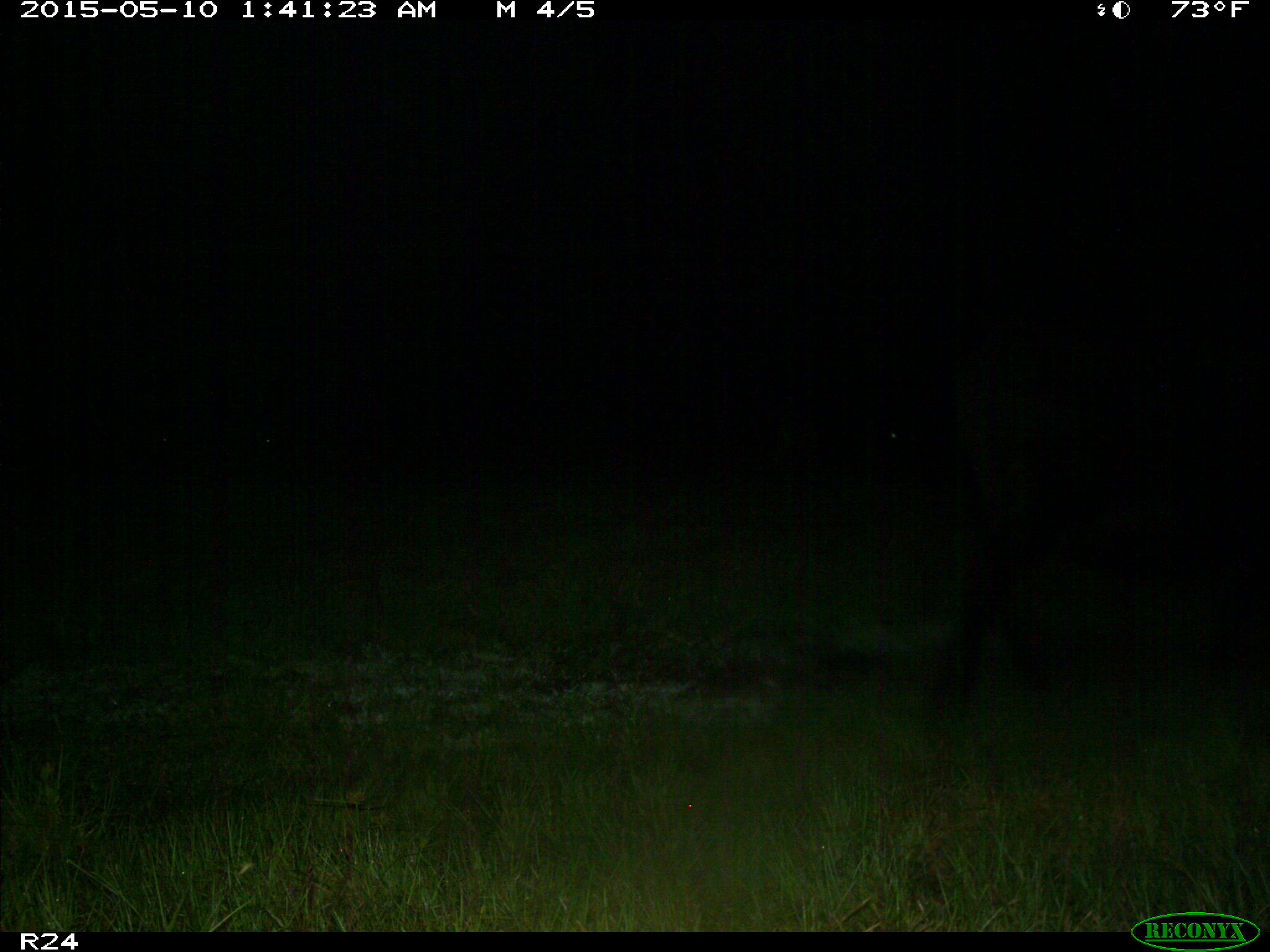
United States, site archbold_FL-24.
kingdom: Animalia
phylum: Chordata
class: Mammalia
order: Artiodactyla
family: Bovidae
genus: Bos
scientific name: Bos taurus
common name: domestic cow